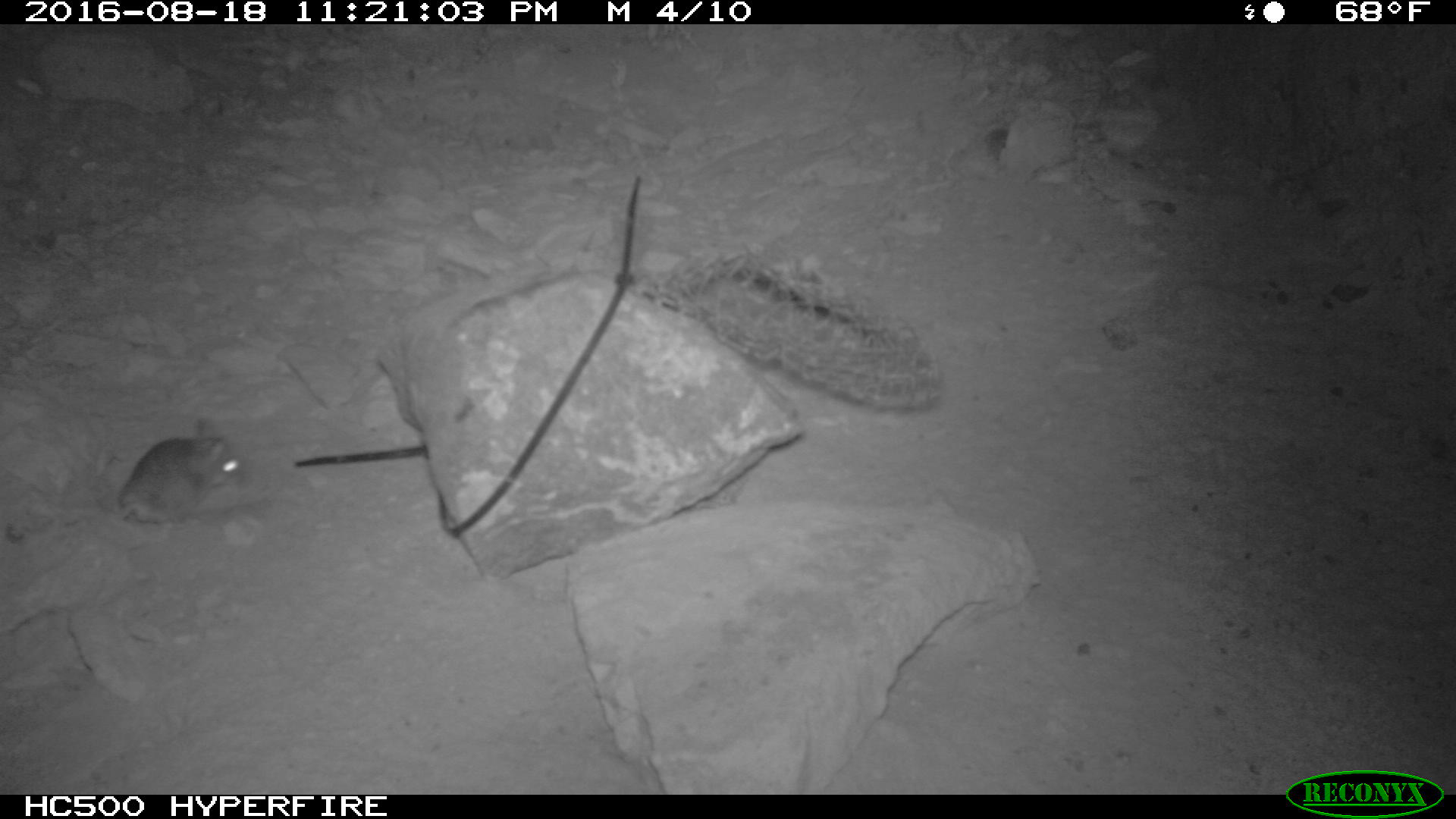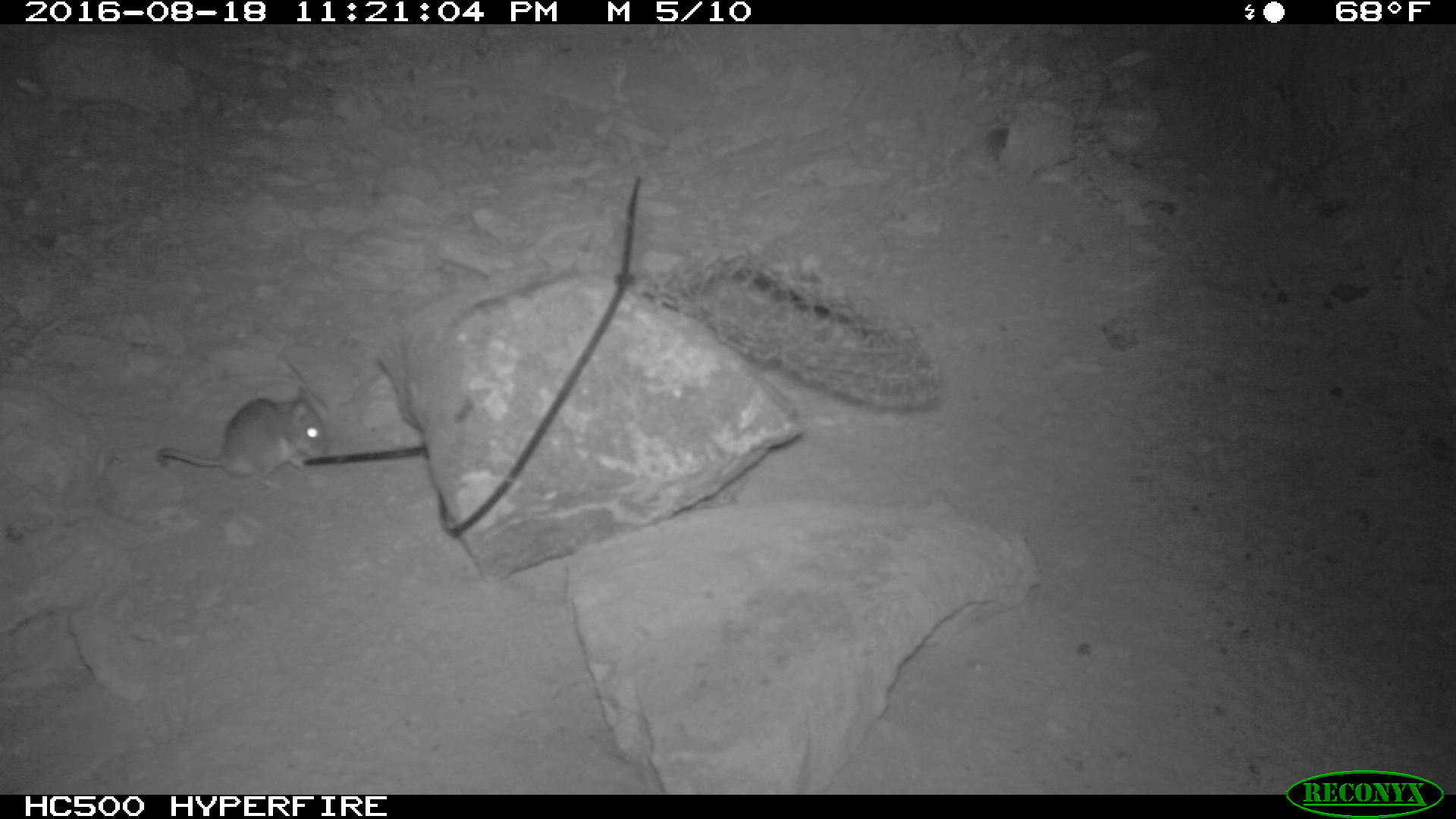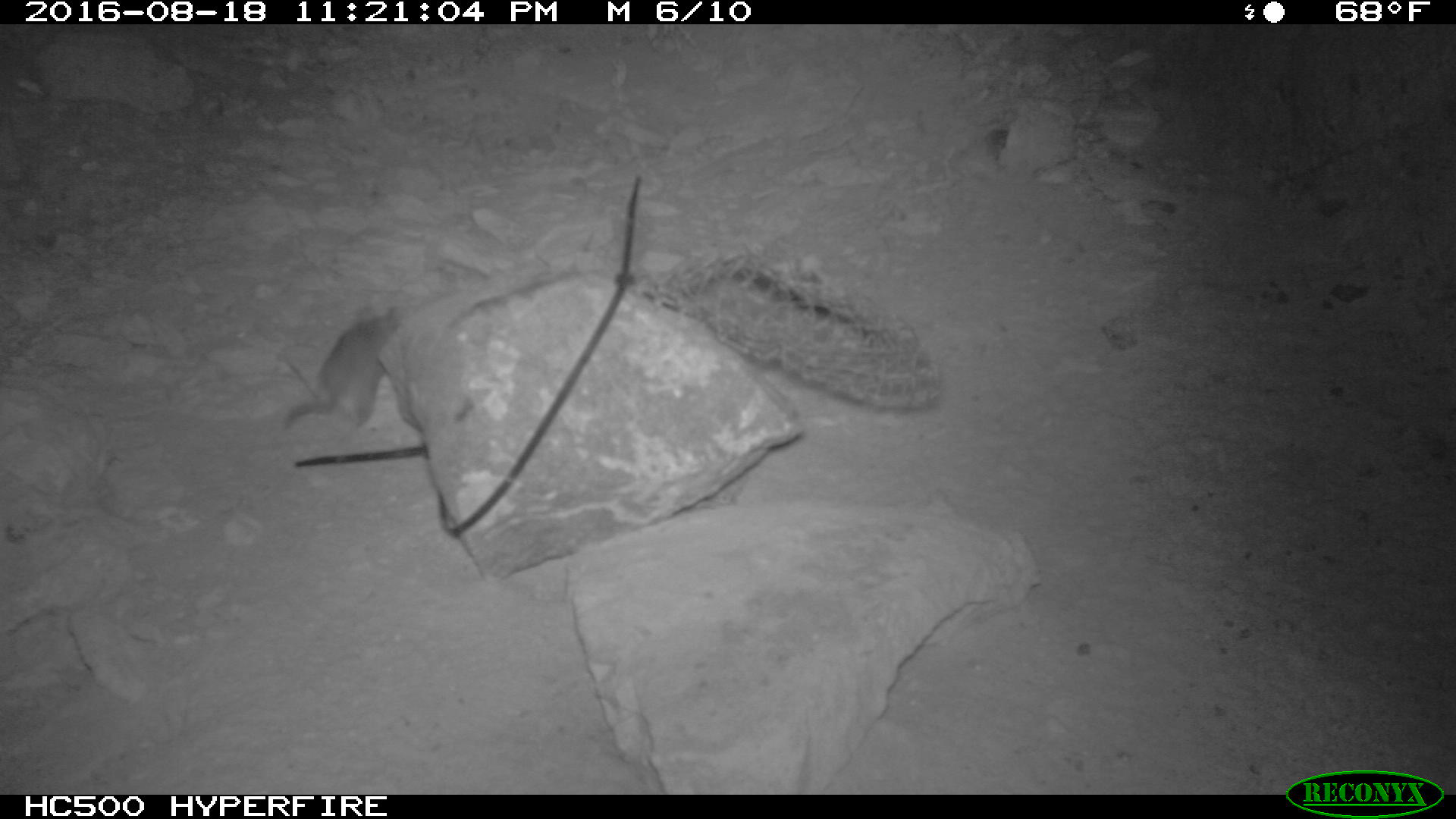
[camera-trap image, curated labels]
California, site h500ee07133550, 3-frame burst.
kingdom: Animalia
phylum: Chordata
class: Mammalia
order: Rodentia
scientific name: Rodentia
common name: rodent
Rodent (Rodentia).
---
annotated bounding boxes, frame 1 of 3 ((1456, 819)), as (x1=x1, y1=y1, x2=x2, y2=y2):
rodent: (x1=113, y1=414, x2=268, y2=525)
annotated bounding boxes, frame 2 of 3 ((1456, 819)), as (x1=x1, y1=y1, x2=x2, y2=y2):
rodent: (x1=155, y1=398, x2=327, y2=492)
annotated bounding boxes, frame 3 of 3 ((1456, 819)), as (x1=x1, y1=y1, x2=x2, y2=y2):
rodent: (x1=271, y1=304, x2=399, y2=426)